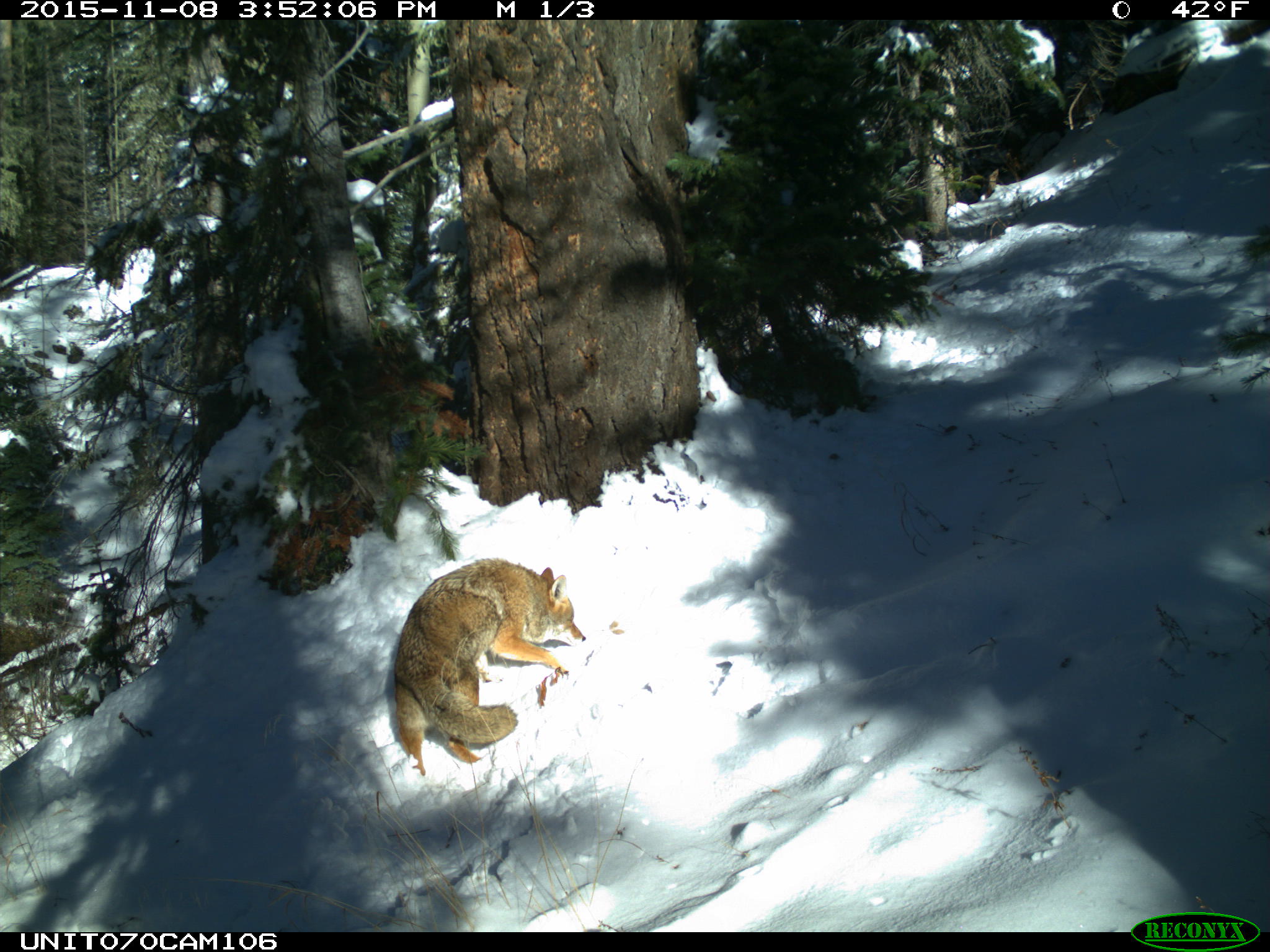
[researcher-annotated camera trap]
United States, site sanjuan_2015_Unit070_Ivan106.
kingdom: Animalia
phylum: Chordata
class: Mammalia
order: Carnivora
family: Canidae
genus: Canis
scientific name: Canis latrans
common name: coyote